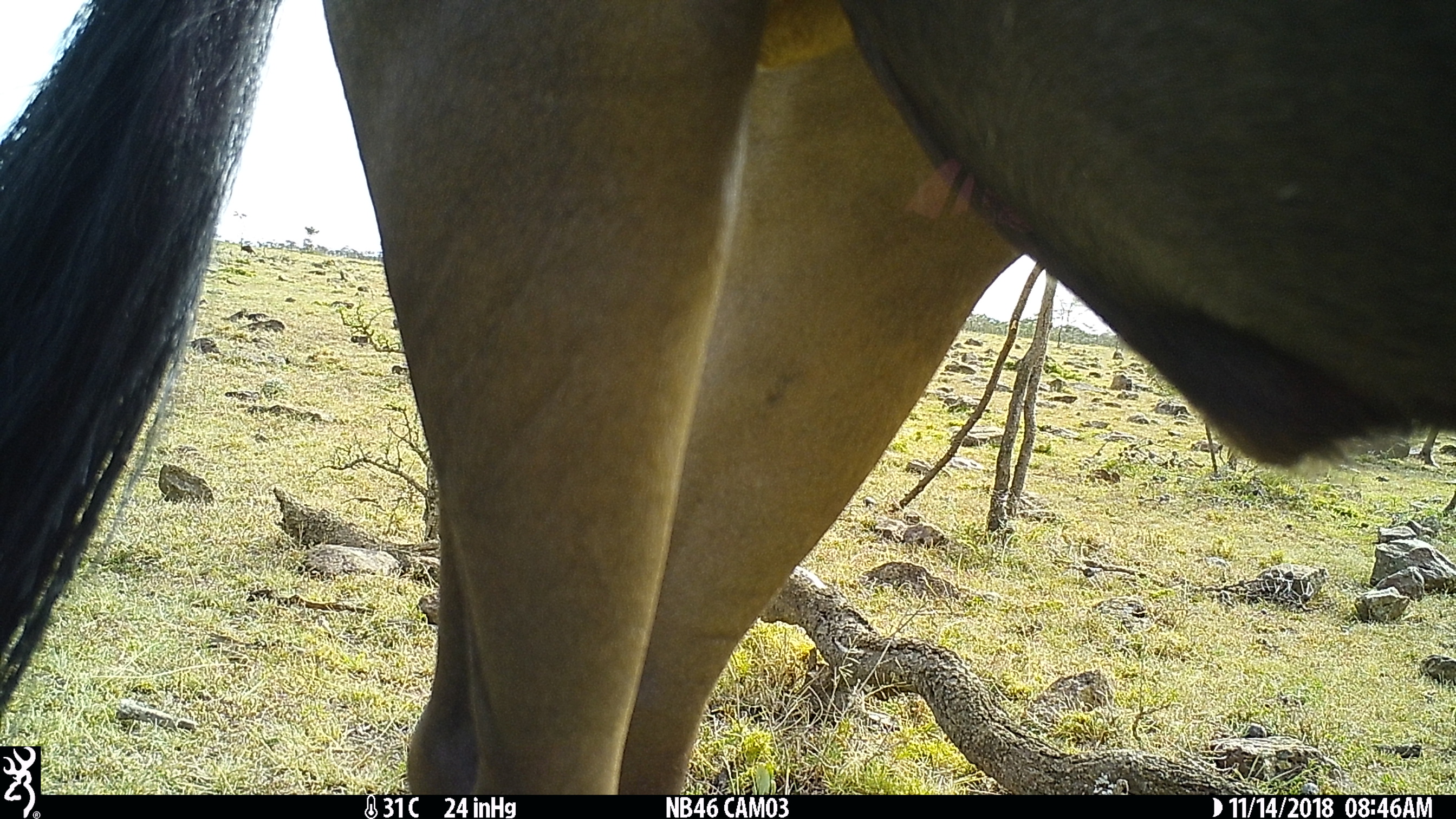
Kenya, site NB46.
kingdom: Animalia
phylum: Chordata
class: Mammalia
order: Artiodactyla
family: Bovidae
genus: Connochaetes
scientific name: Connochaetes taurinus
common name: blue wildebeest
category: wildebeest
Wildebeest (blue wildebeest) (Connochaetes taurinus).